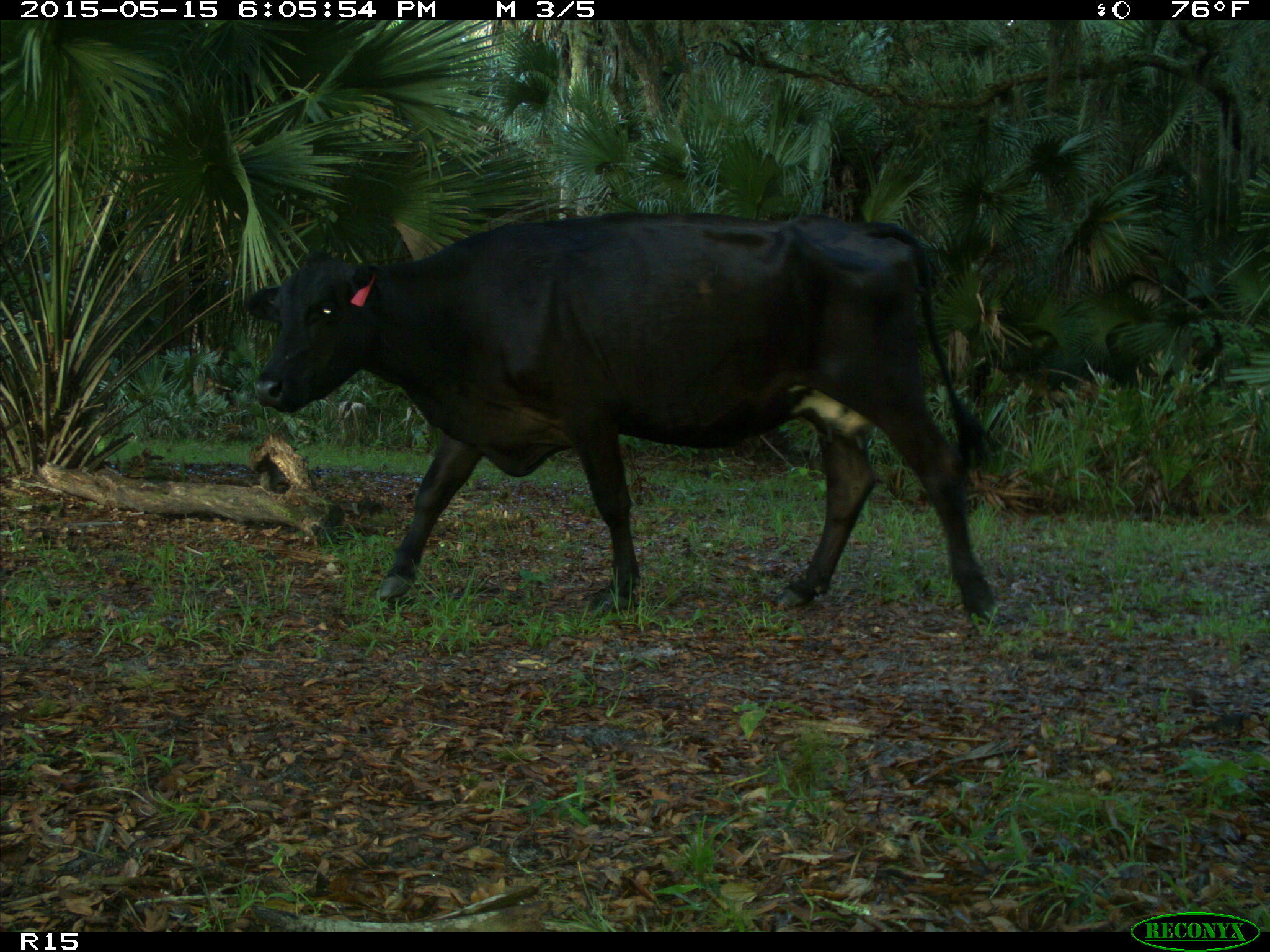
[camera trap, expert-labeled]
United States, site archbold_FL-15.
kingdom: Animalia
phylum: Chordata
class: Mammalia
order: Artiodactyla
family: Bovidae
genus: Bos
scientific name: Bos taurus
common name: domestic cow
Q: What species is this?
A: Bos taurus (domestic cow).